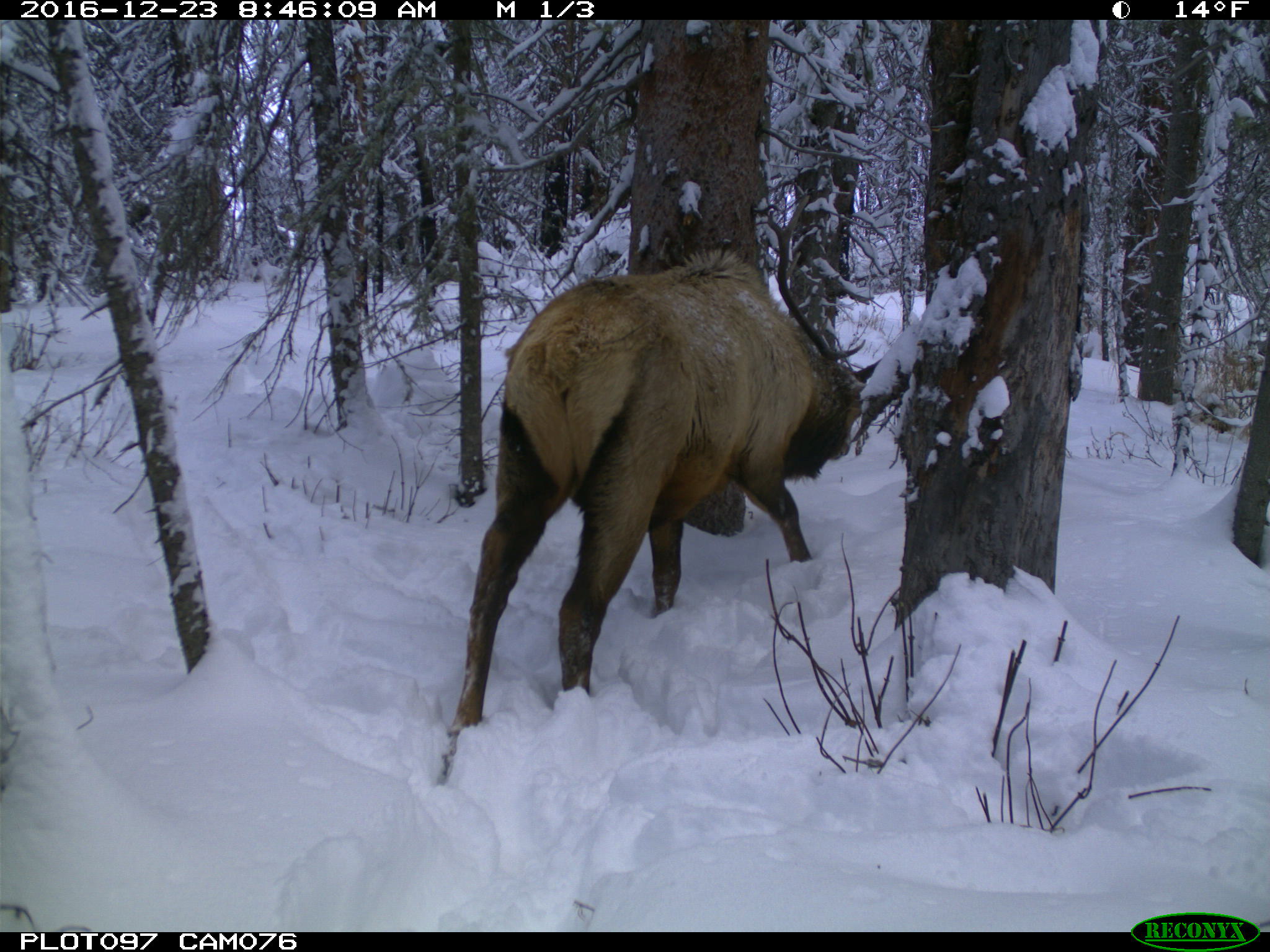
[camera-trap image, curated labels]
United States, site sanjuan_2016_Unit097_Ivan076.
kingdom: Animalia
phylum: Chordata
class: Mammalia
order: Artiodactyla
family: Cervidae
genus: Cervus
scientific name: Cervus elaphus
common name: red deer